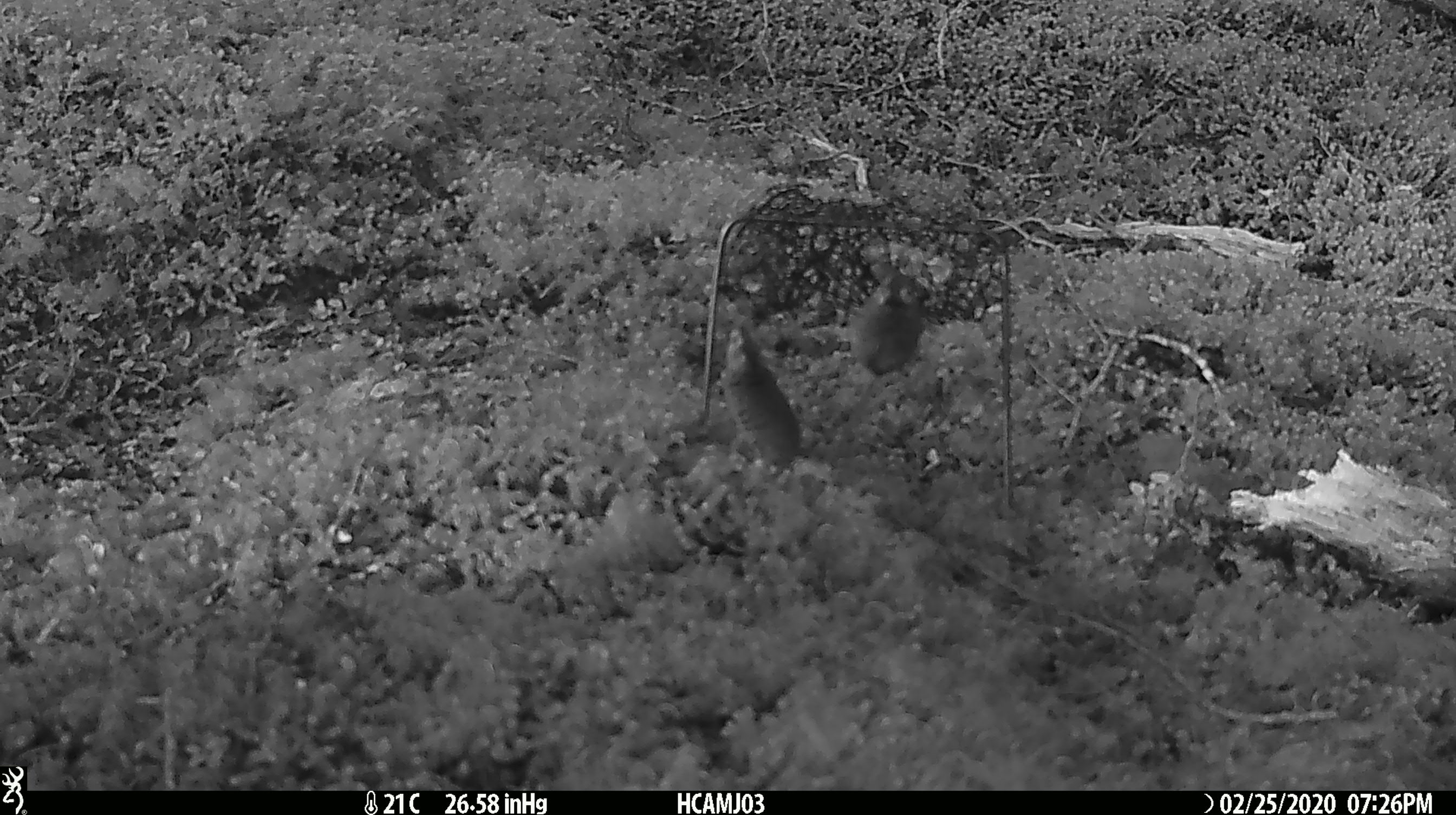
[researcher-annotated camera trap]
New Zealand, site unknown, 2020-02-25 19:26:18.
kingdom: Animalia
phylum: Chordata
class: Mammalia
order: Rodentia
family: Muridae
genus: Mus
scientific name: Mus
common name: mouse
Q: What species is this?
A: Mouse (Mus).